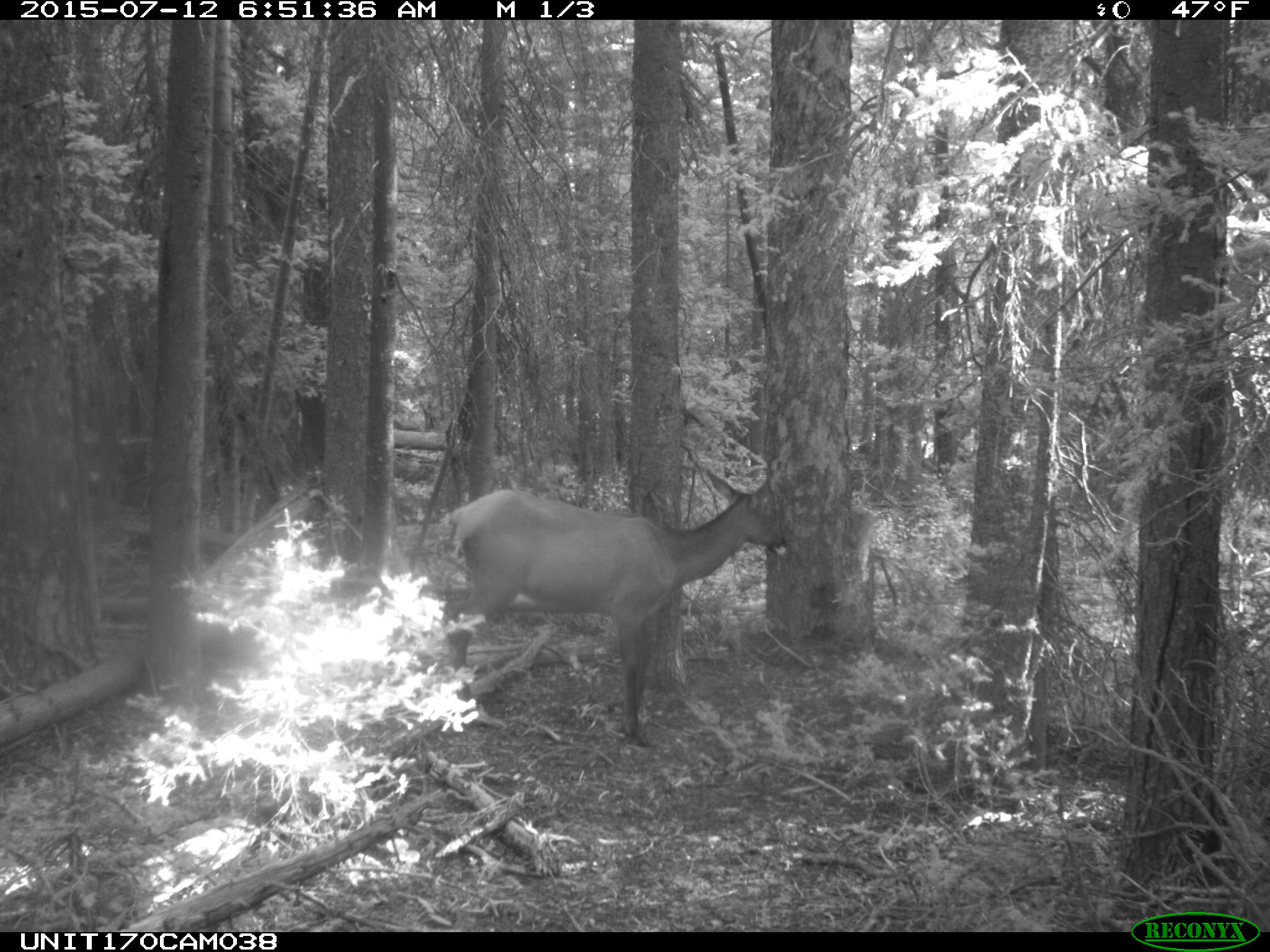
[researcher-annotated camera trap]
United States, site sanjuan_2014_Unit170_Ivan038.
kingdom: Animalia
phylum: Chordata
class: Mammalia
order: Artiodactyla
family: Cervidae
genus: Cervus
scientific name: Cervus elaphus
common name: red deer